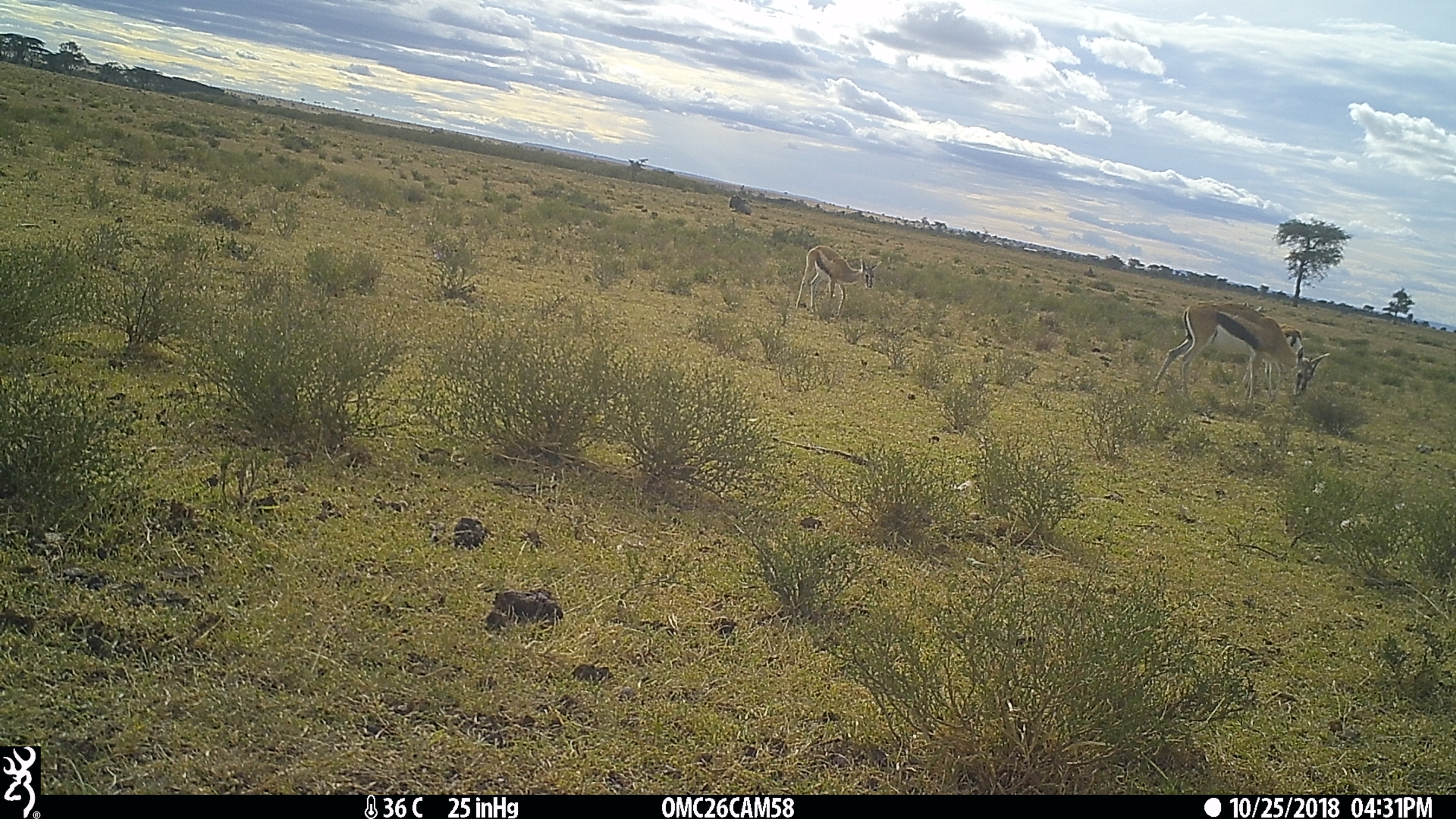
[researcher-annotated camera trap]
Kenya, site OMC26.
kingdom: Animalia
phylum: Chordata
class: Mammalia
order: Artiodactyla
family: Bovidae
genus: Eudorcas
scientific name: Eudorcas thomsonii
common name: thomon's gazelle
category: gazelle thomsons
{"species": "gazelle thomsons (thomon's gazelle) (Eudorcas thomsonii)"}